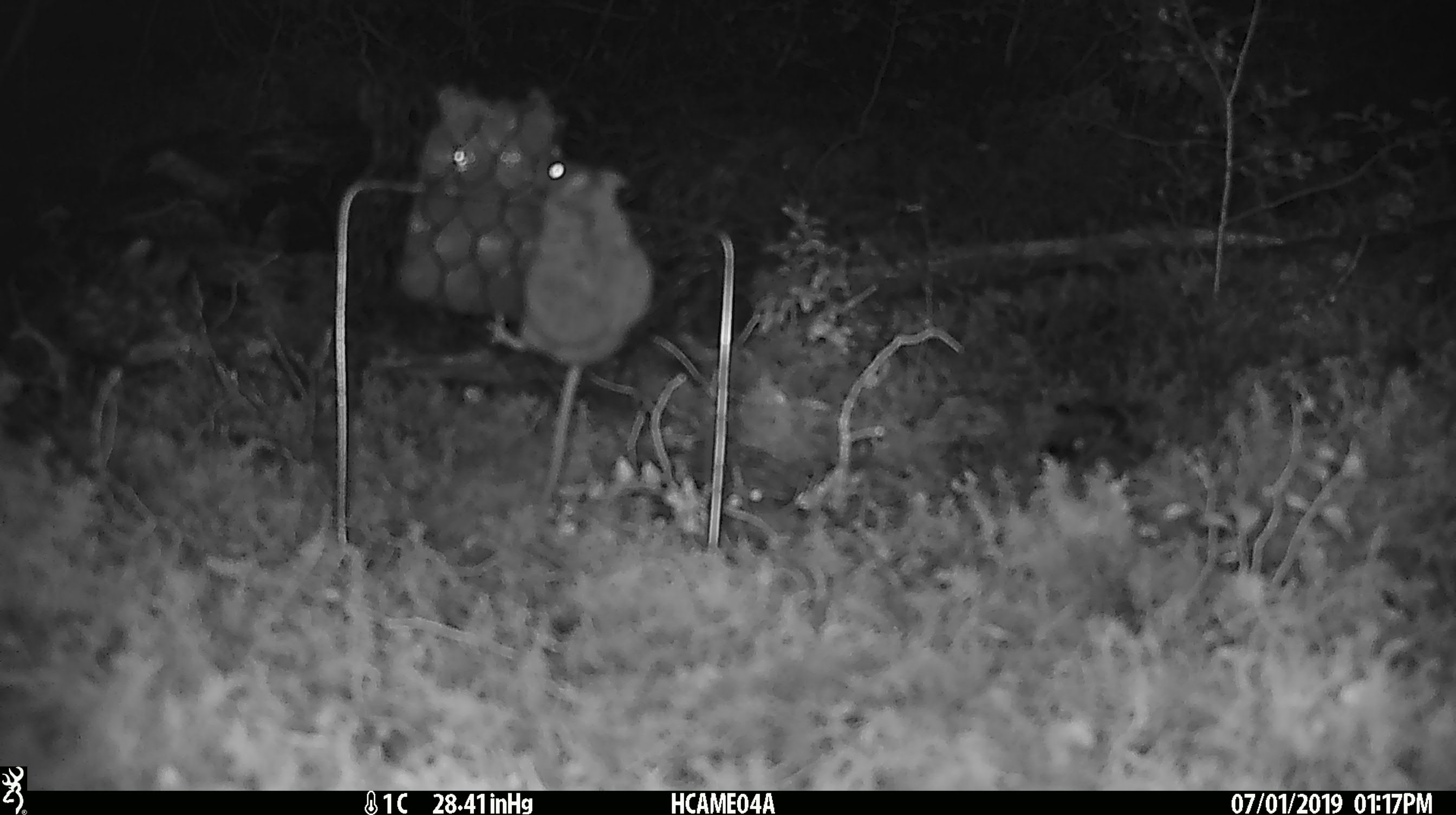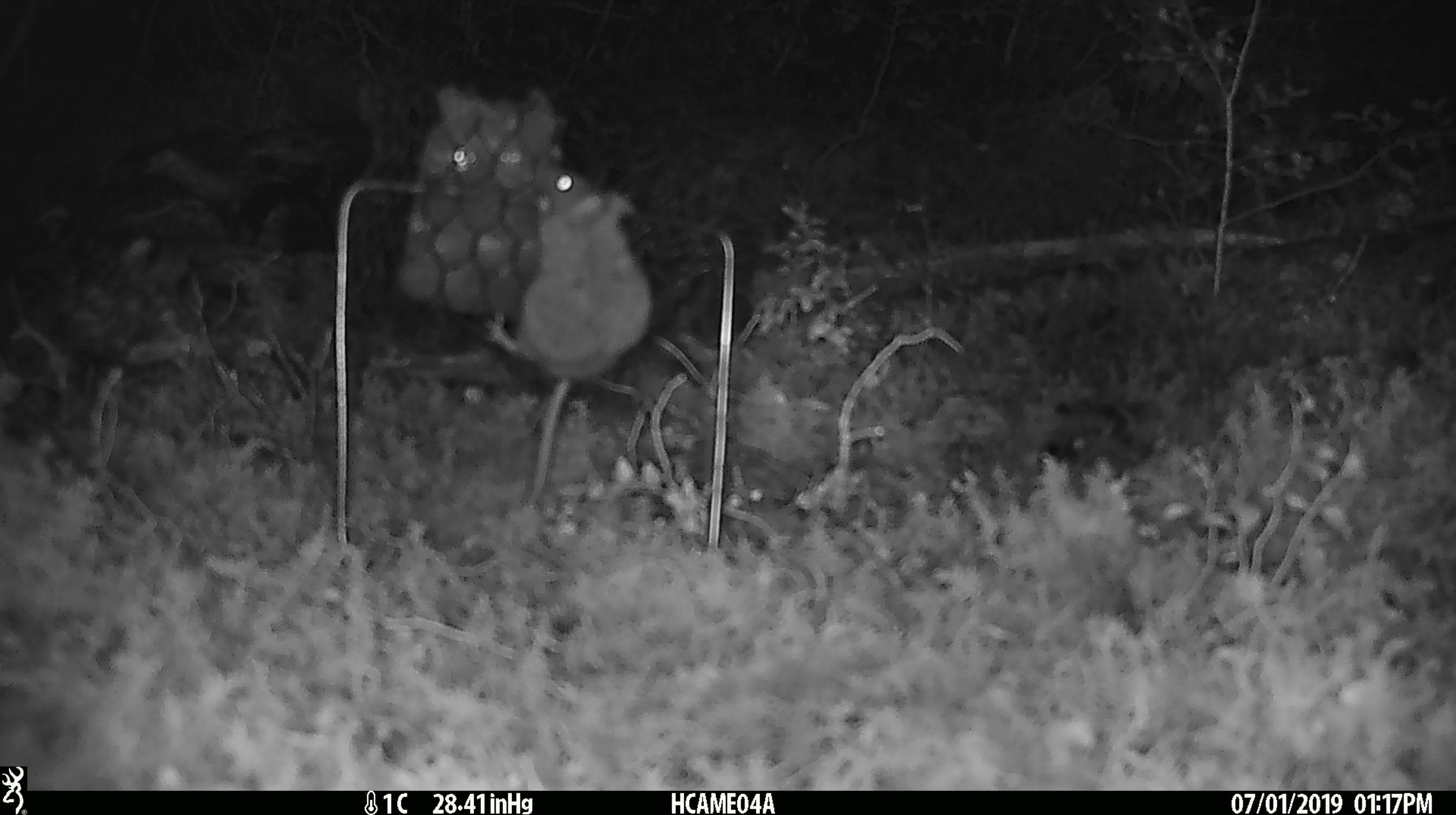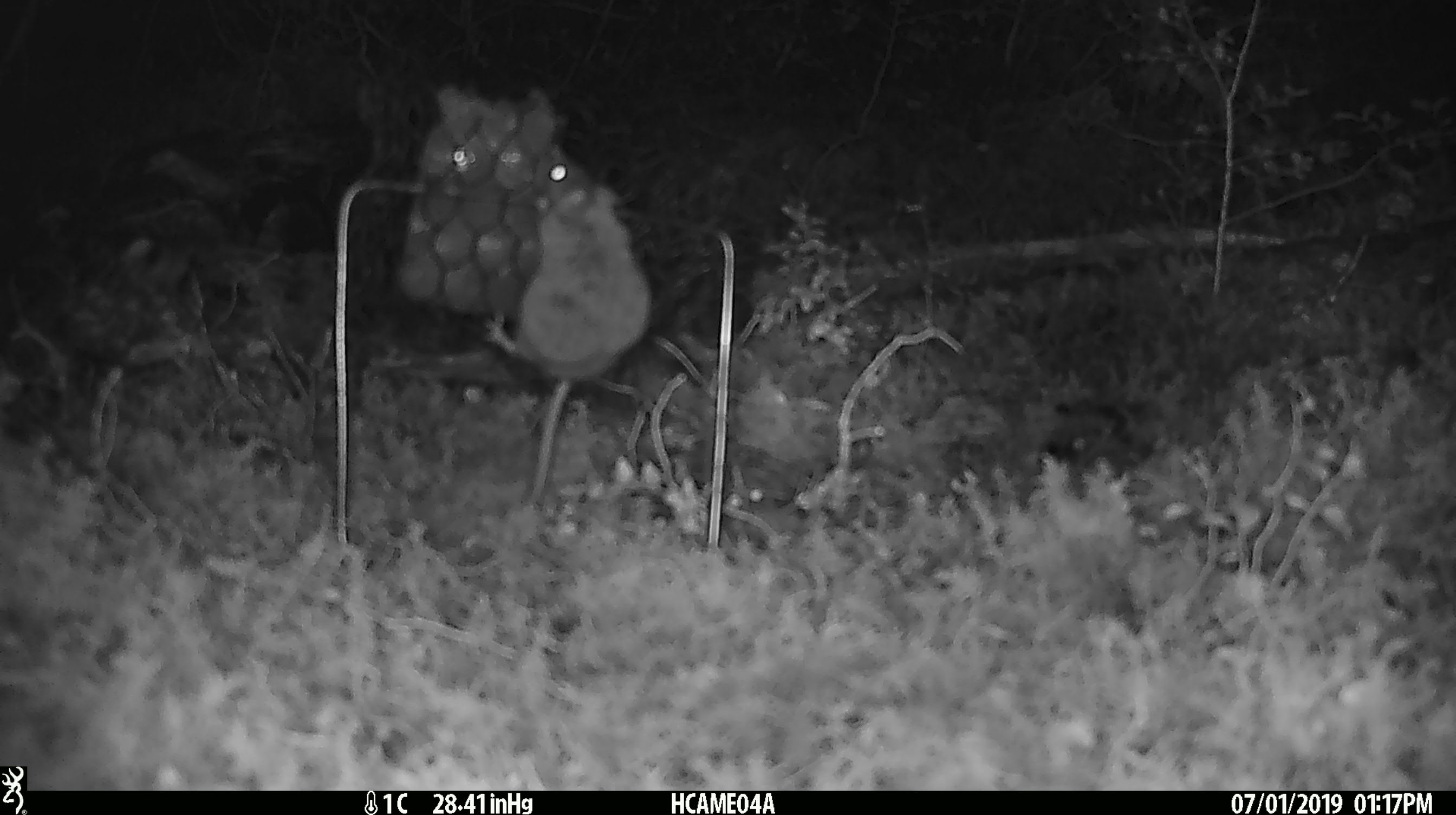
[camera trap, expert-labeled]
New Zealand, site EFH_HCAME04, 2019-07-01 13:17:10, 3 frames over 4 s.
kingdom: Animalia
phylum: Chordata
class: Mammalia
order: Rodentia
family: Muridae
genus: Mus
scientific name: Mus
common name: mouse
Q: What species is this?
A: Mouse (Mus).